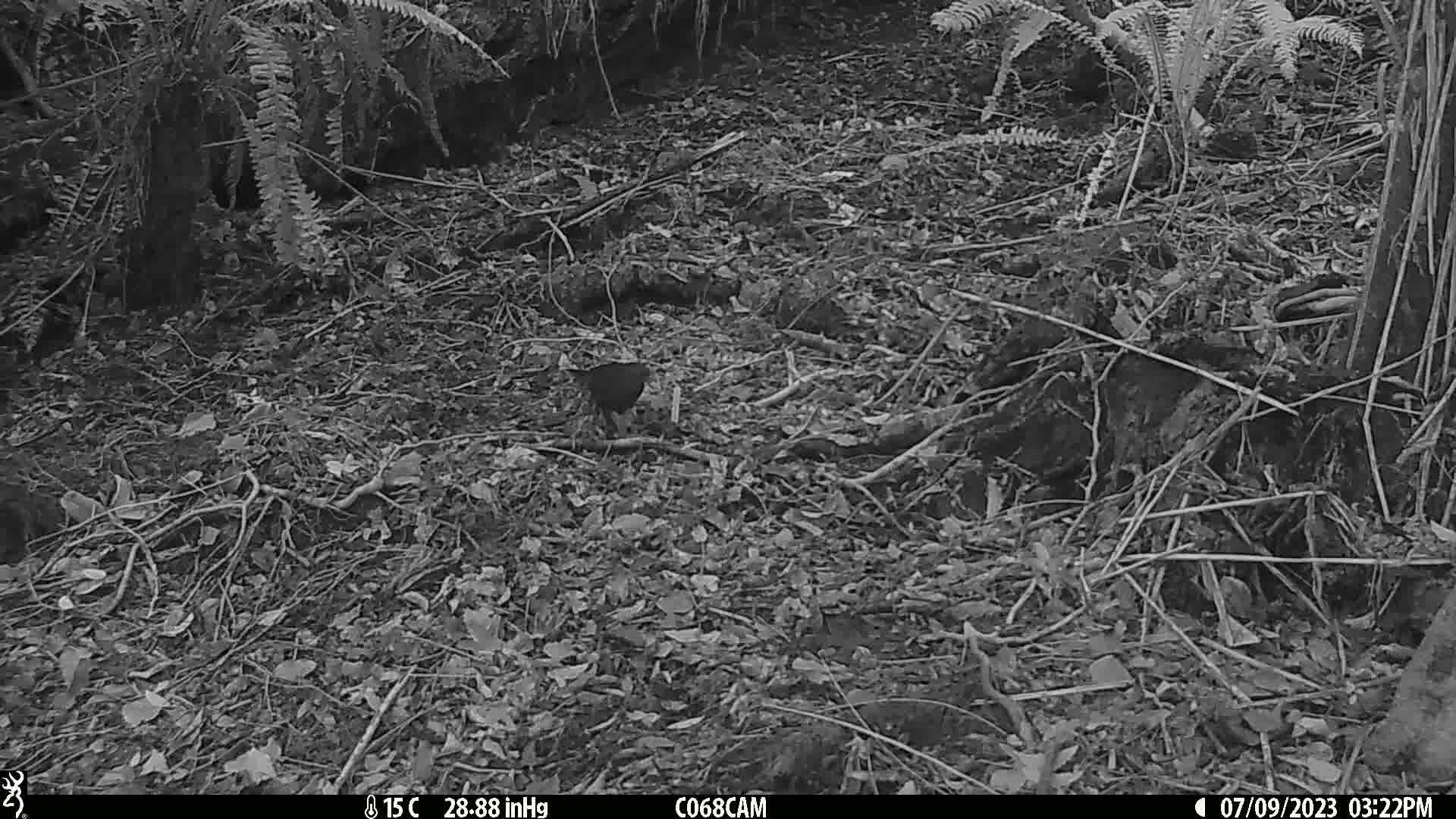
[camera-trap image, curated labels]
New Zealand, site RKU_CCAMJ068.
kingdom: Animalia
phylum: Chordata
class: Aves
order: Passeriformes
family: Turdidae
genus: Turdus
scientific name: Turdus merula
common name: eurasian blackbird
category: blackbird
Blackbird (eurasian blackbird) (Turdus merula).